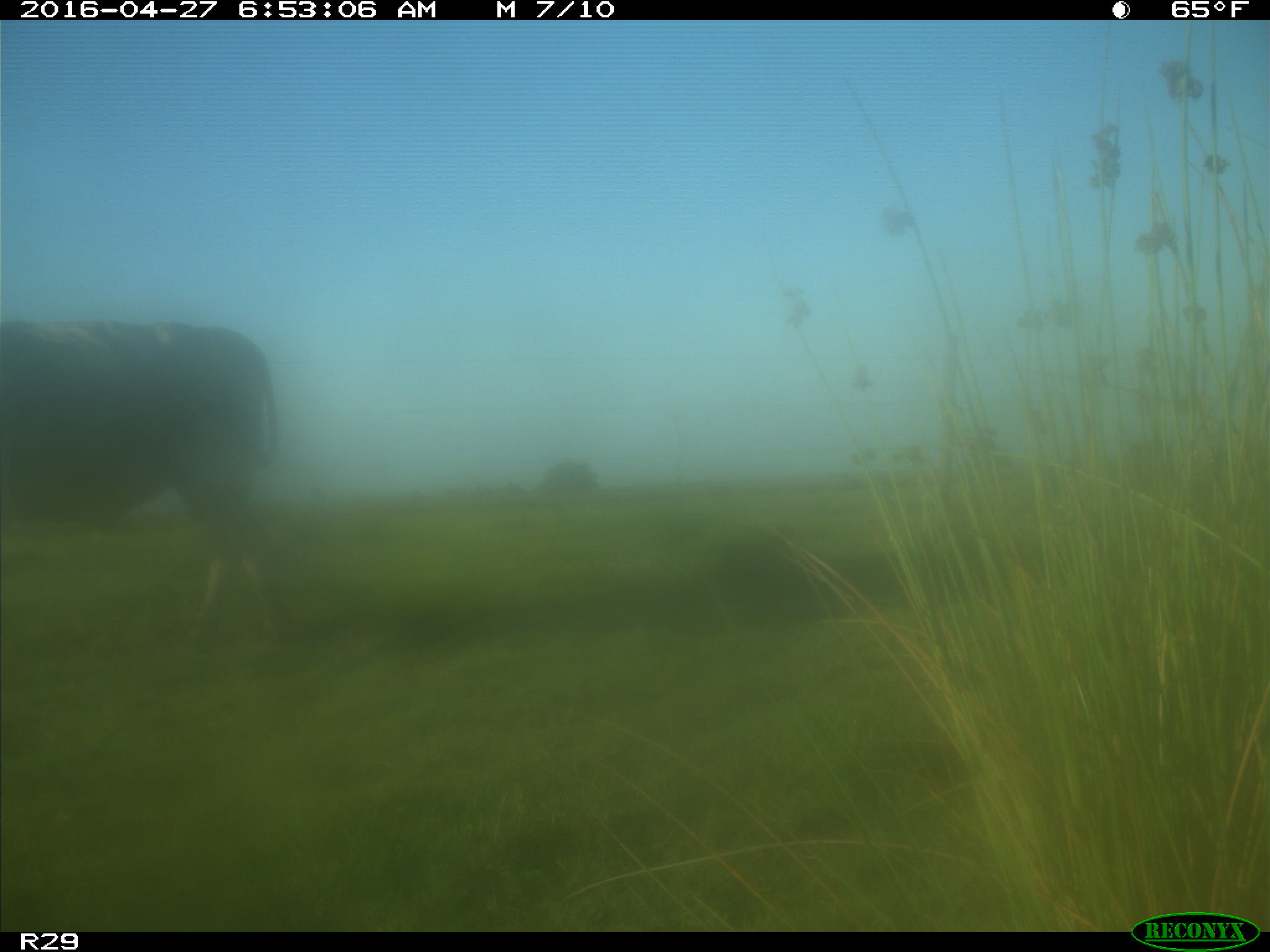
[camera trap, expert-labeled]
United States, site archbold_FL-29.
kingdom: Animalia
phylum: Chordata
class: Mammalia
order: Artiodactyla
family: Bovidae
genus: Bos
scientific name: Bos taurus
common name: domestic cow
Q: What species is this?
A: Bos taurus (domestic cow).